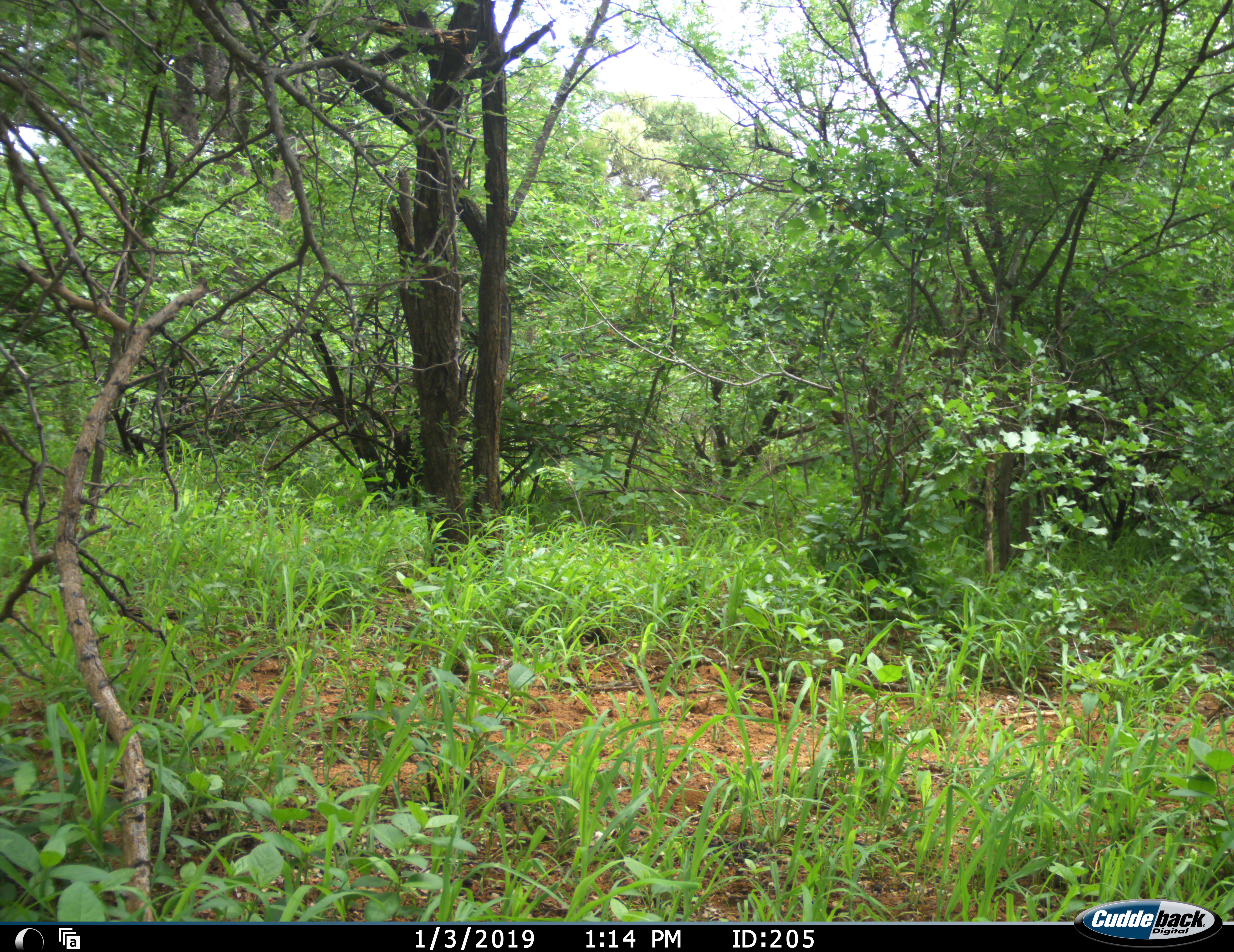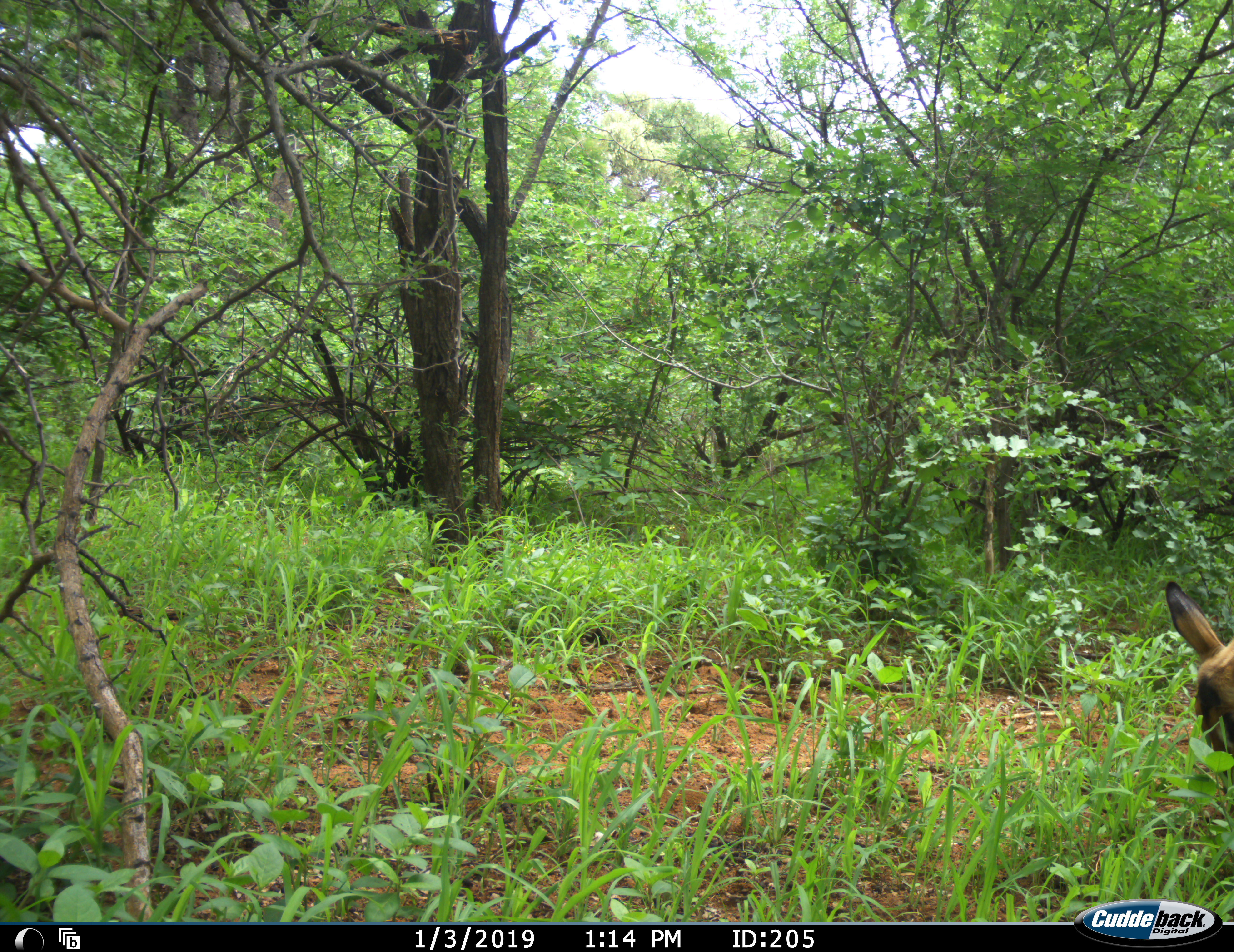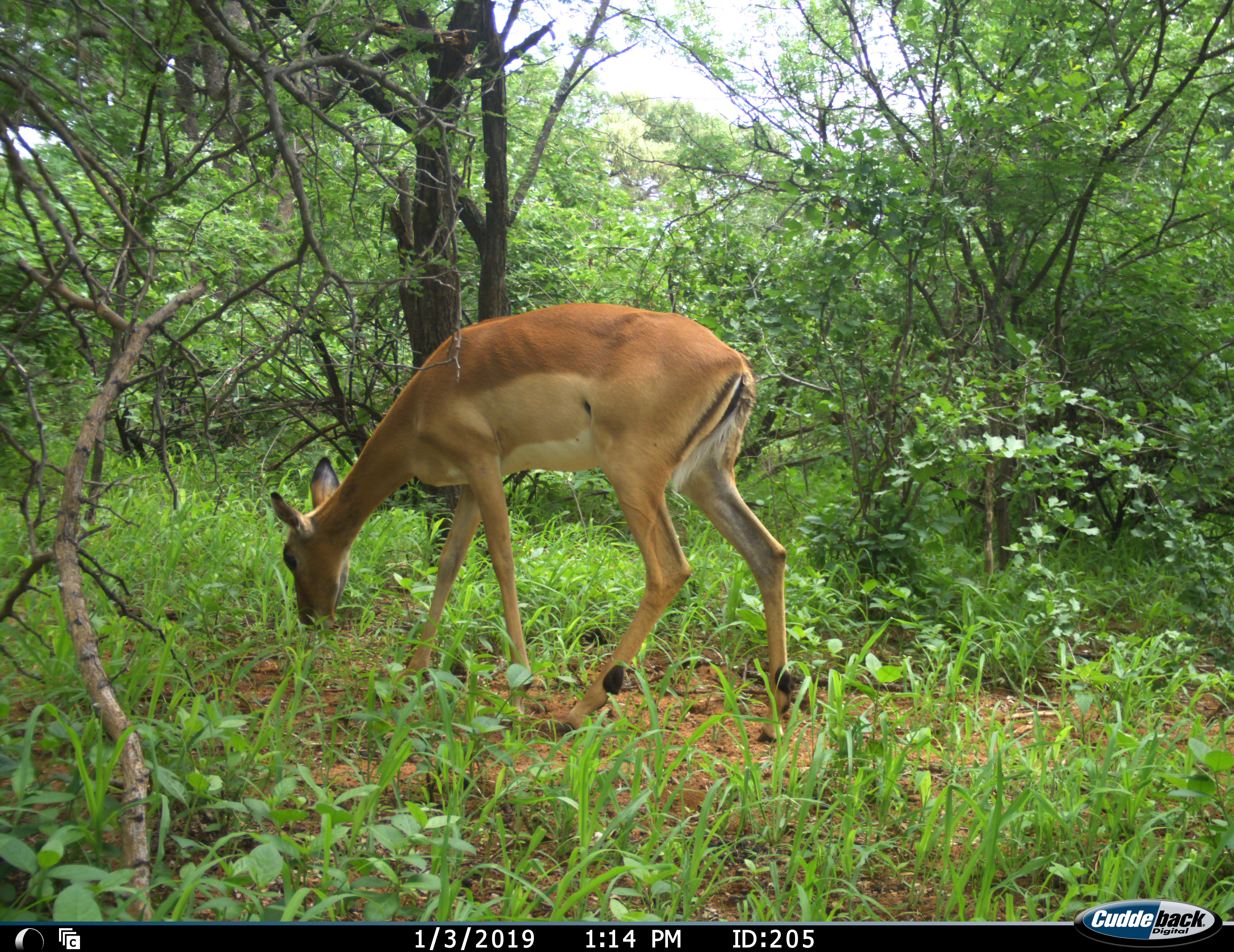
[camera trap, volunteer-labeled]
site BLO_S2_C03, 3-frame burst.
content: unidentified animal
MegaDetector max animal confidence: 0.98